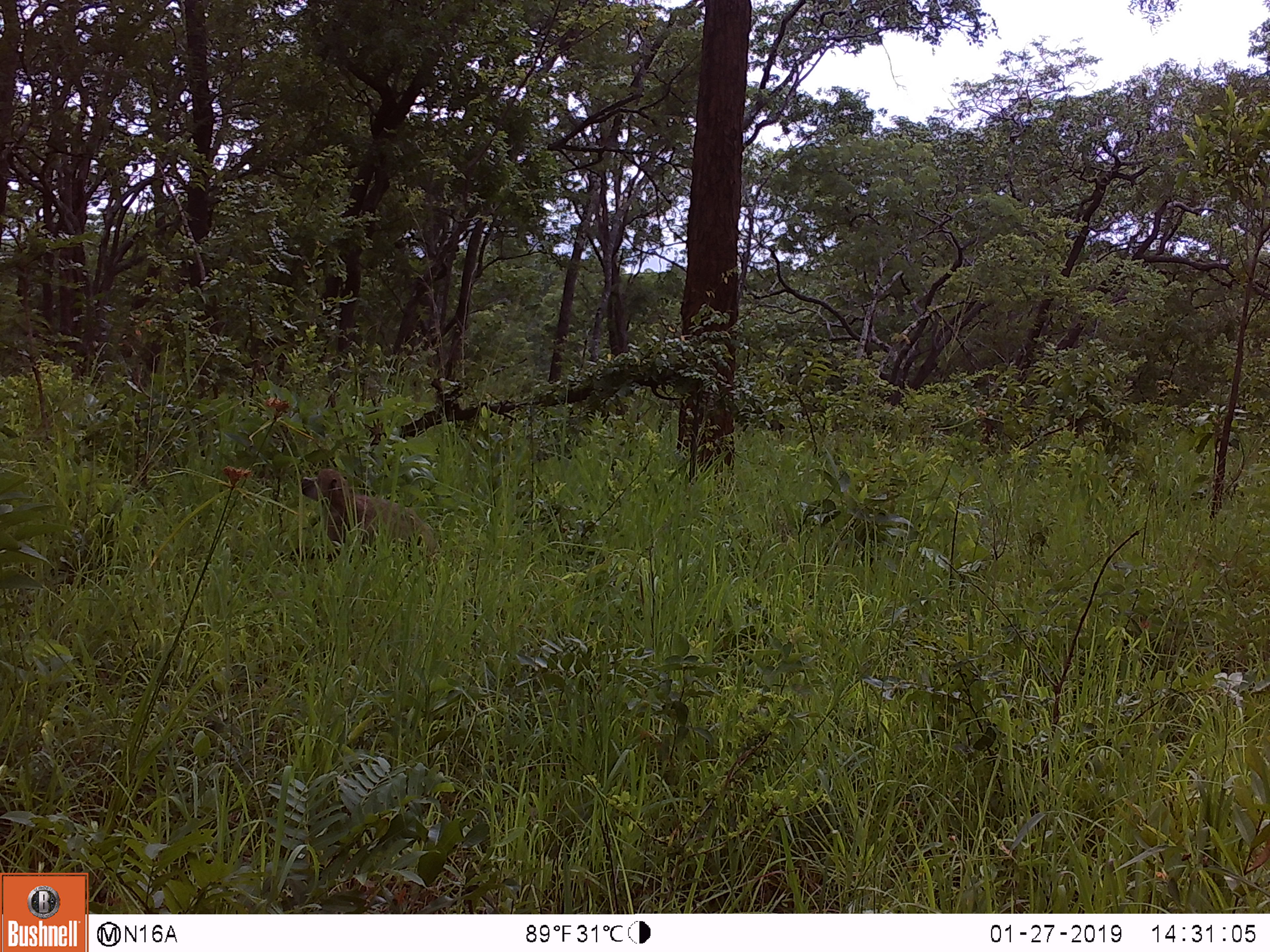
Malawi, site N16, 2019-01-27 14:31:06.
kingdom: Animalia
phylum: Chordata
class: Mammalia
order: Primates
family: Cercopithecidae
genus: Papio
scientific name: Papio cynocephalus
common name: yellow baboon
Yellow baboon (Papio cynocephalus), count 1.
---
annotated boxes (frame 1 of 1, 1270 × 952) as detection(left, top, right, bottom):
yellow baboon: detection(290, 445, 462, 590)